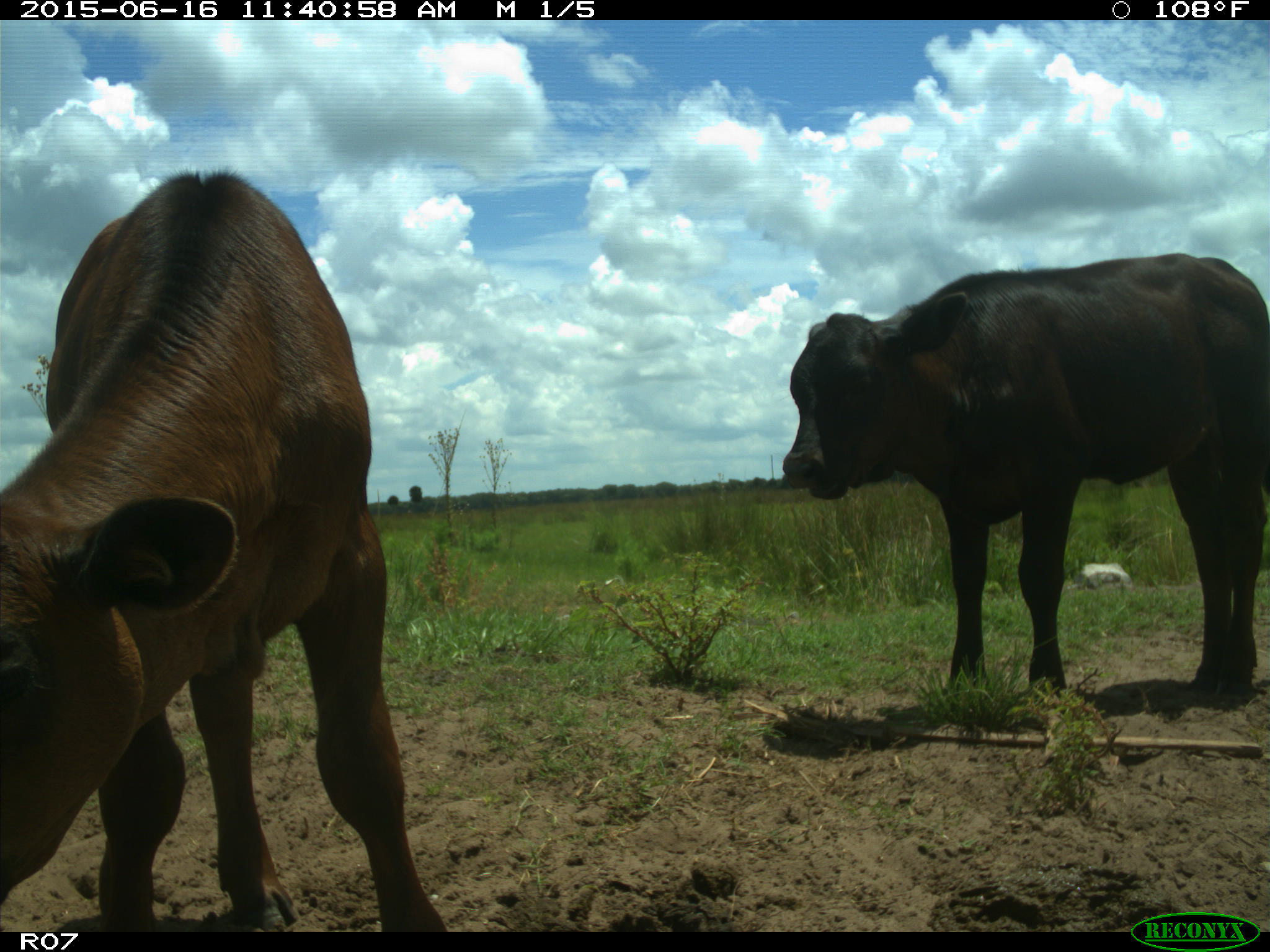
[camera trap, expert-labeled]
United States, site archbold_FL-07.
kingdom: Animalia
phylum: Chordata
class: Mammalia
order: Artiodactyla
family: Bovidae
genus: Bos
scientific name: Bos taurus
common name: domestic cow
Bos taurus (domestic cow).